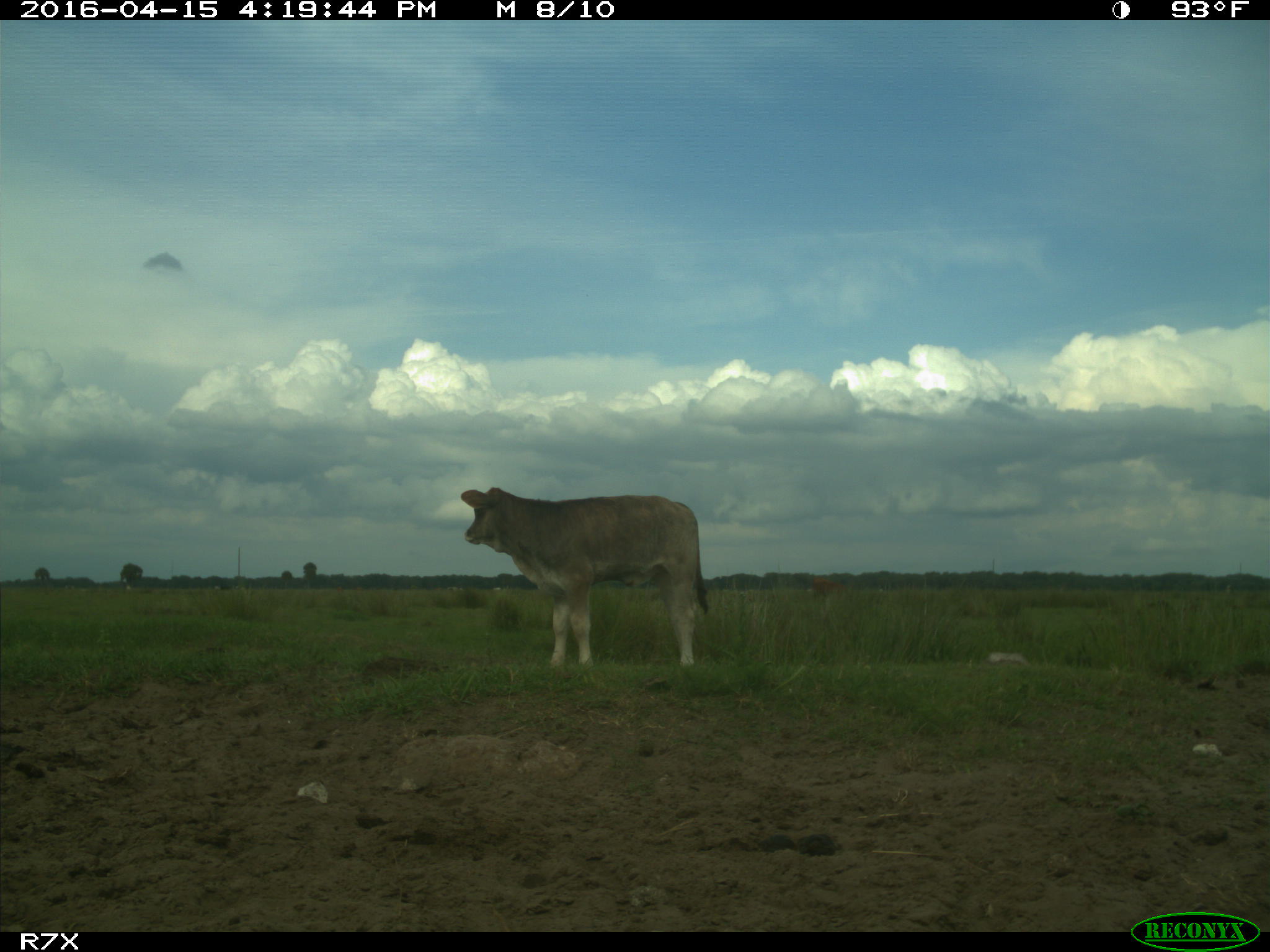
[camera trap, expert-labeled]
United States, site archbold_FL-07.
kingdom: Animalia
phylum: Chordata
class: Mammalia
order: Artiodactyla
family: Bovidae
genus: Bos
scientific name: Bos taurus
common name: domestic cow